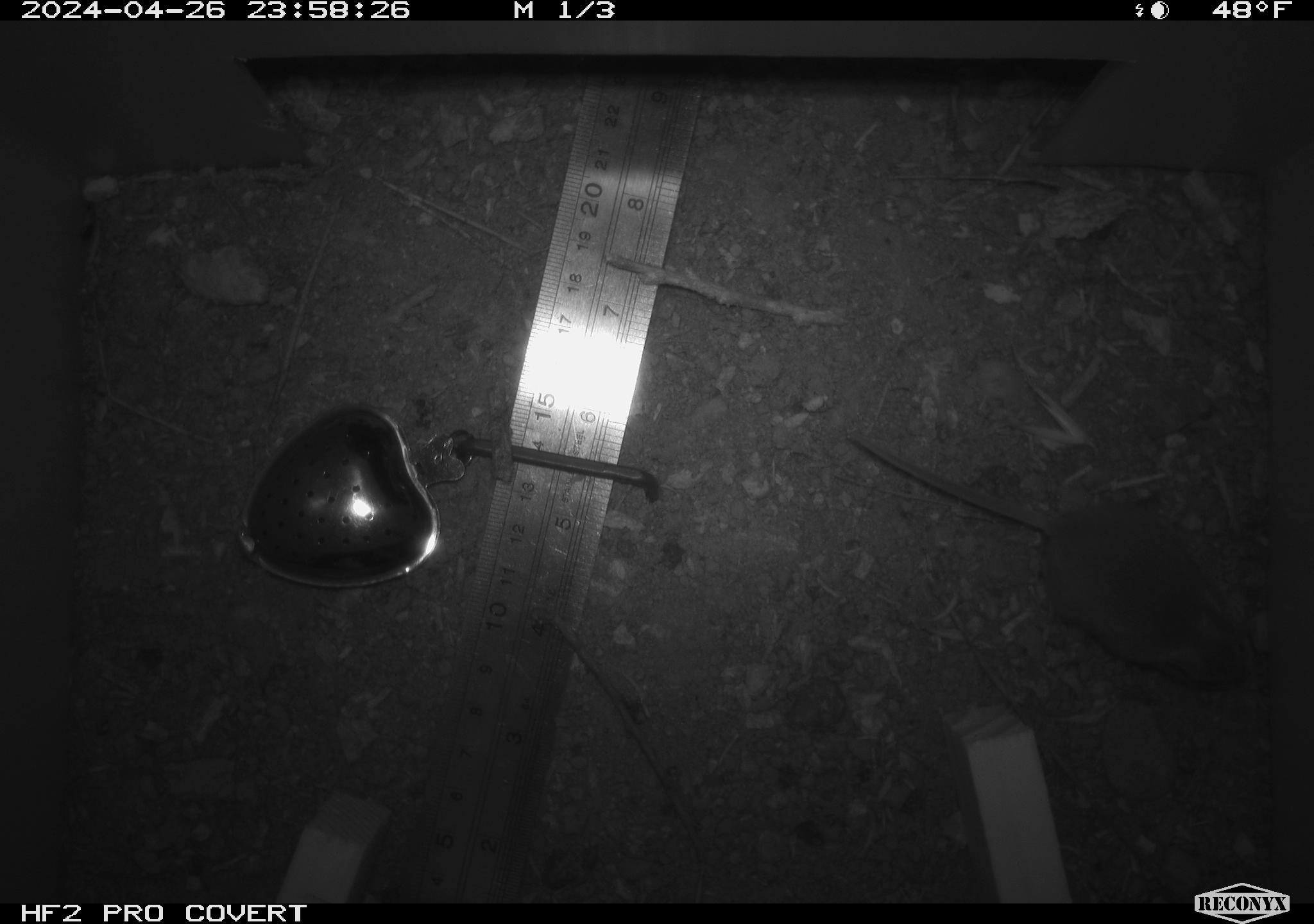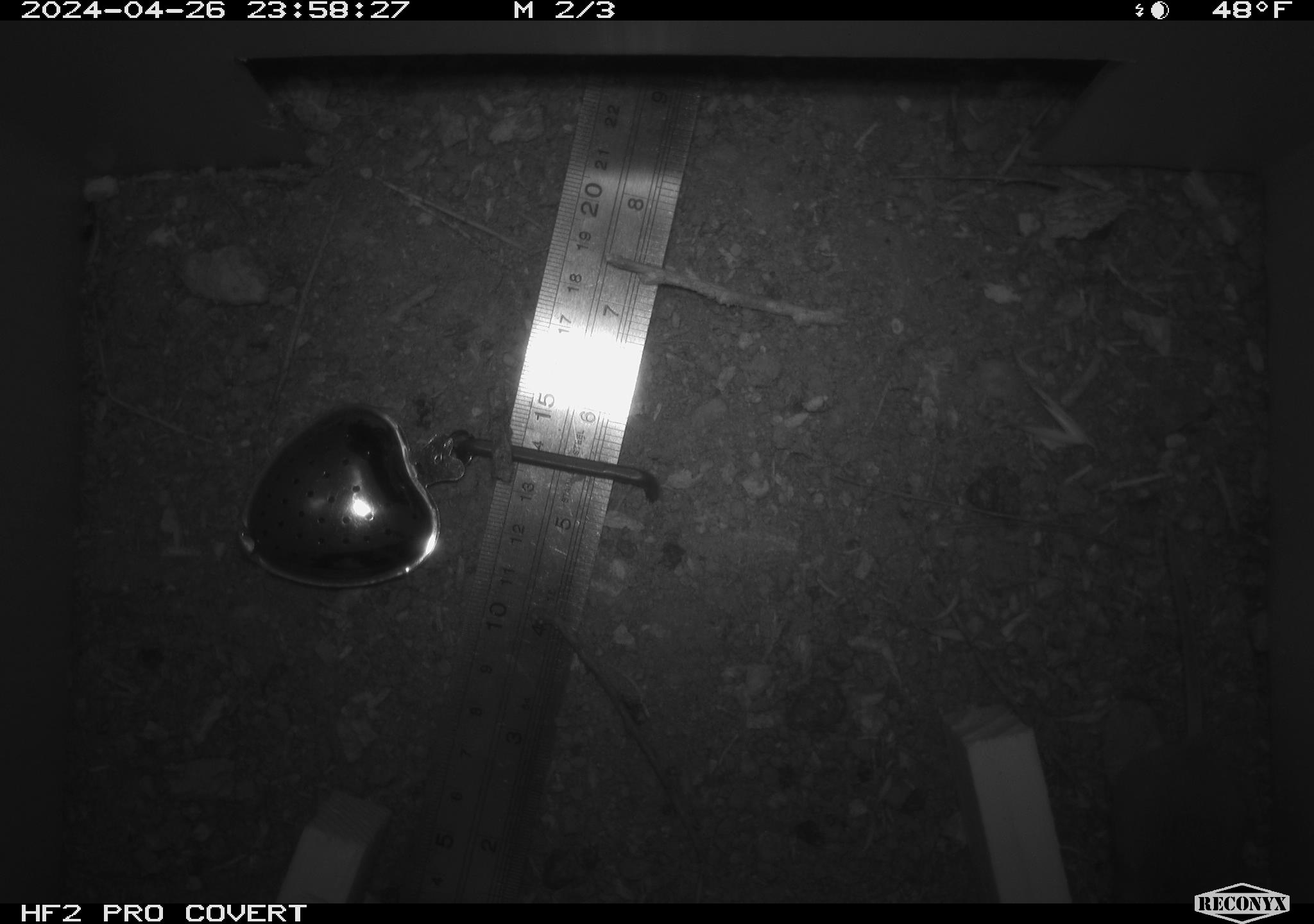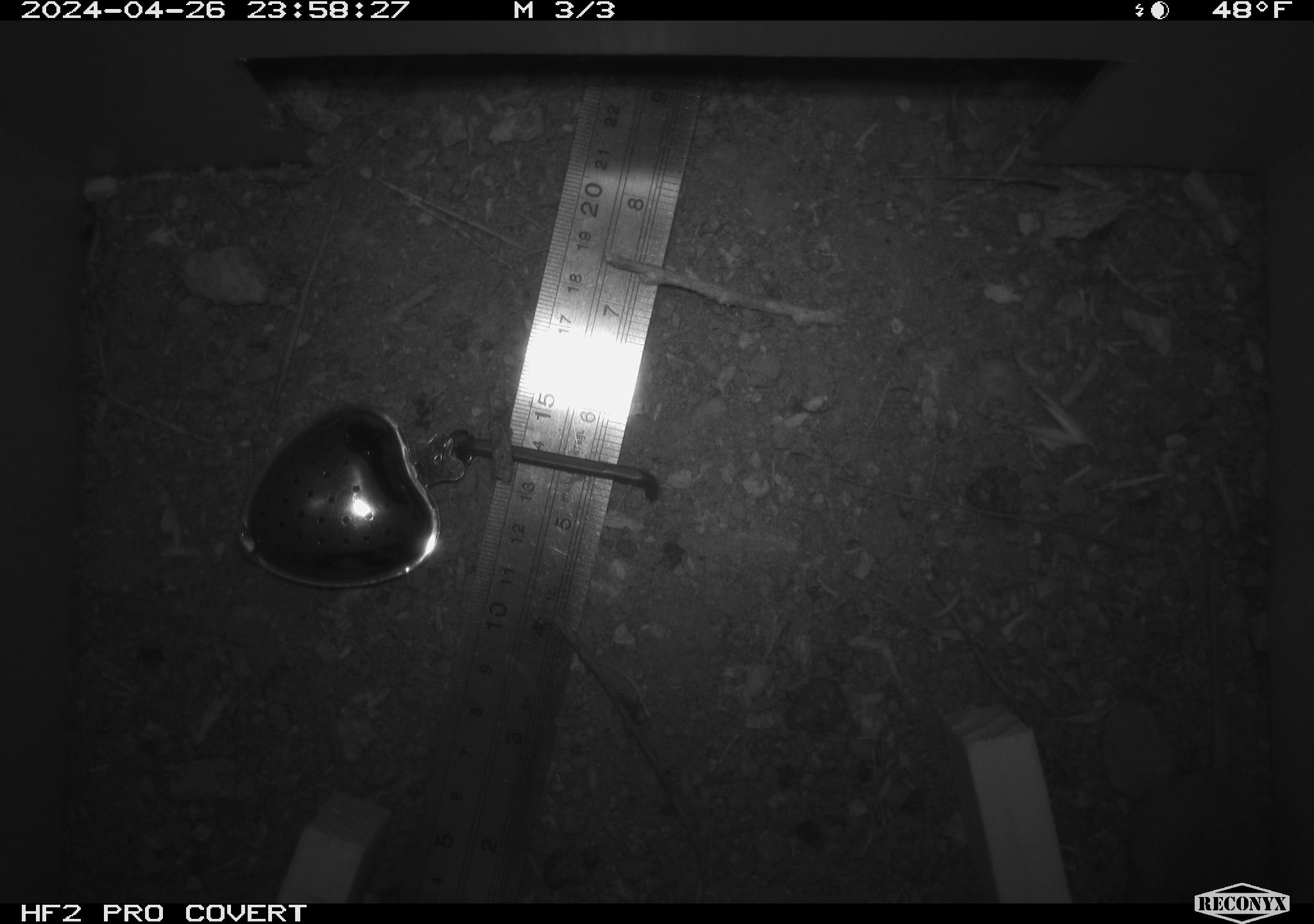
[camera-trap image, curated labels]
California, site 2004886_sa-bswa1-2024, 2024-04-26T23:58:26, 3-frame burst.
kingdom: Animalia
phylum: Chordata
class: Mammalia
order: Rodentia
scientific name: Rodentia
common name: mouse species